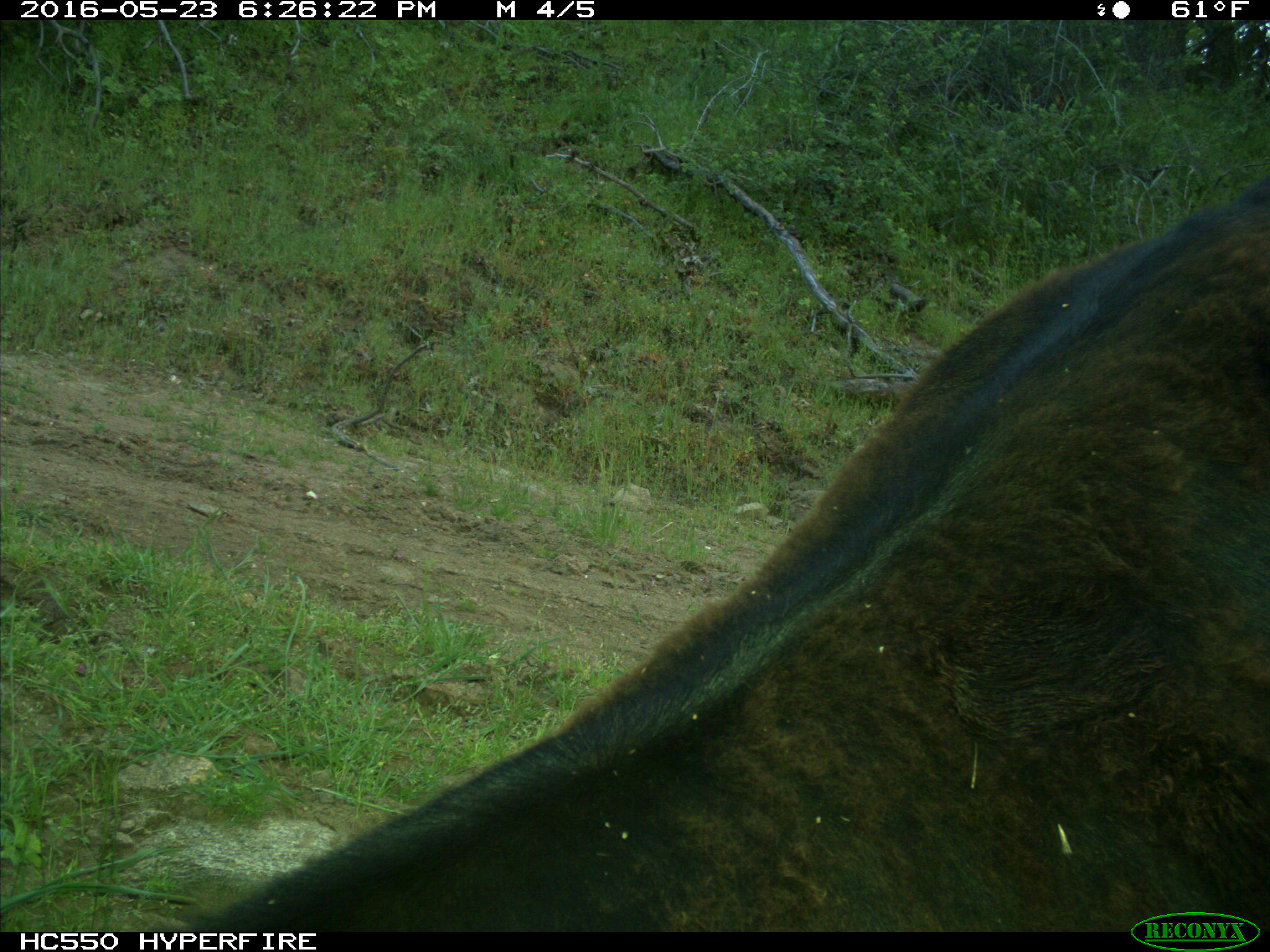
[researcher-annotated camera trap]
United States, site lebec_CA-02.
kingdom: Animalia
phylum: Chordata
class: Mammalia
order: Artiodactyla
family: Bovidae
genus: Bos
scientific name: Bos taurus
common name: domestic cow